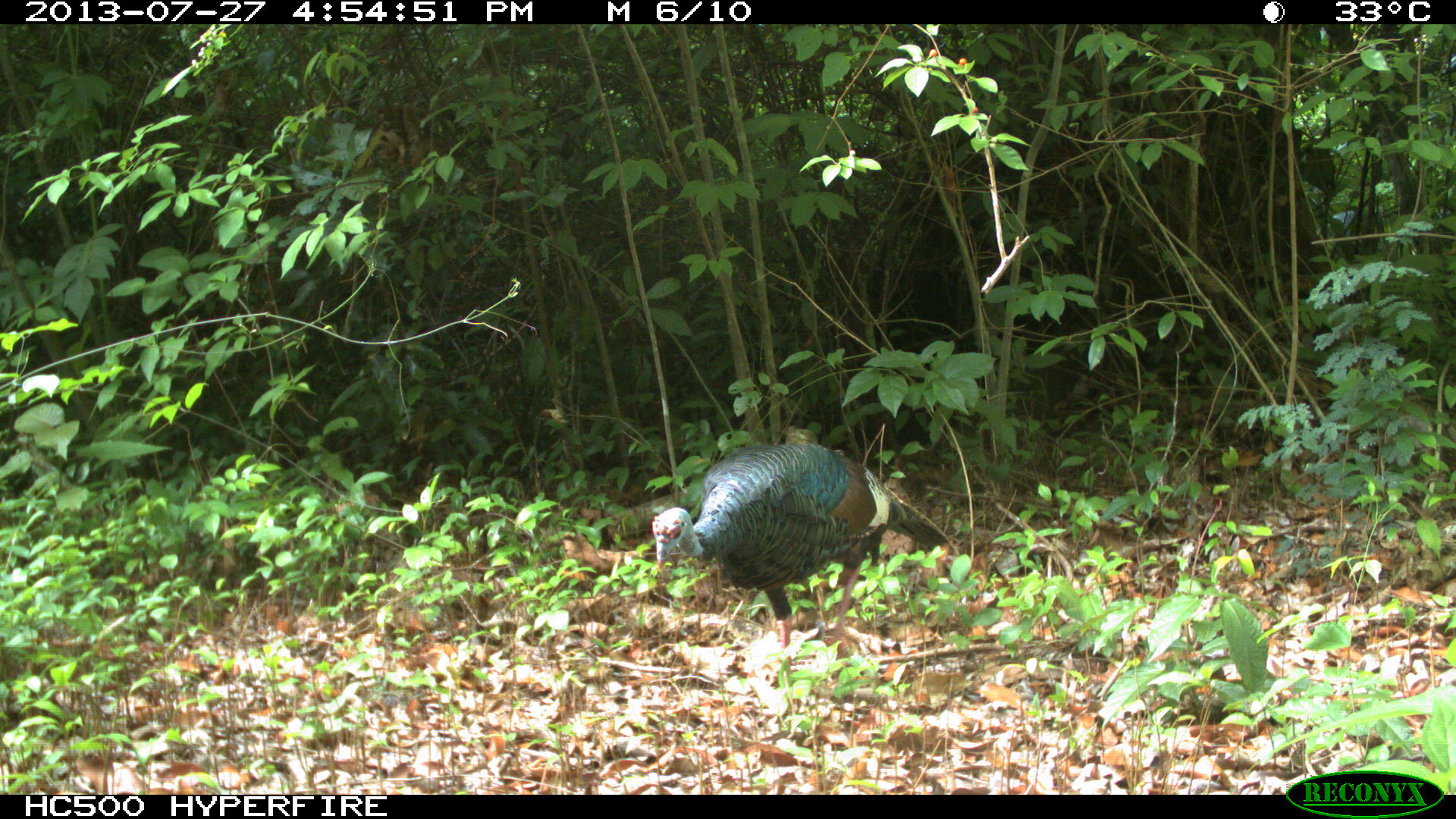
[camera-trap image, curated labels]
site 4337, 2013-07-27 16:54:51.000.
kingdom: Animalia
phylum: Chordata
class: Aves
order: Galliformes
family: Phasianidae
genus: Meleagris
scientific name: Meleagris ocellata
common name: ocellated turkey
Meleagris ocellata (ocellated turkey), count 1, sex female.